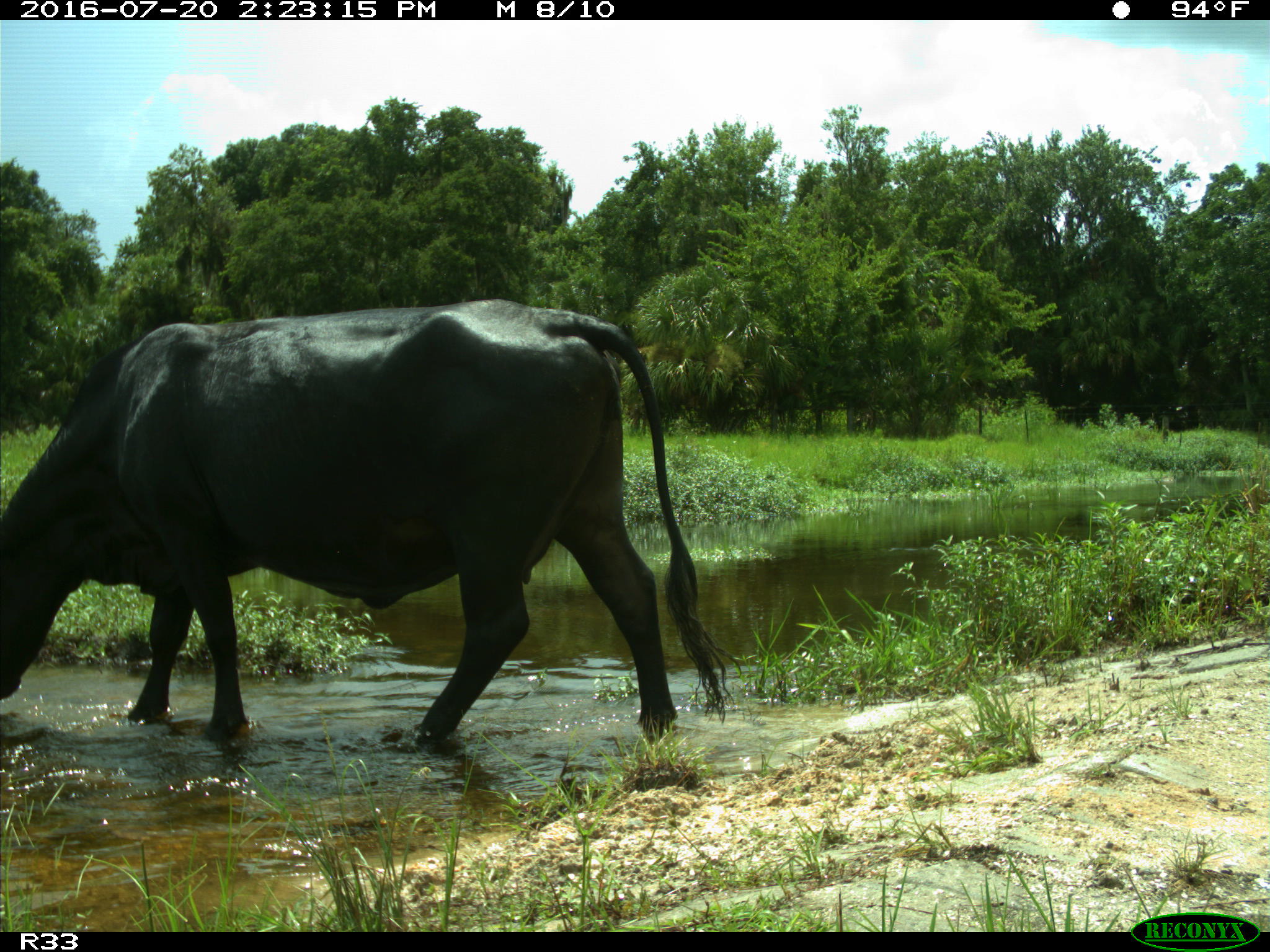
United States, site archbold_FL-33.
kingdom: Animalia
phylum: Chordata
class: Mammalia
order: Artiodactyla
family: Bovidae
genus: Bos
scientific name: Bos taurus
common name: domestic cow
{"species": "Bos taurus (domestic cow)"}